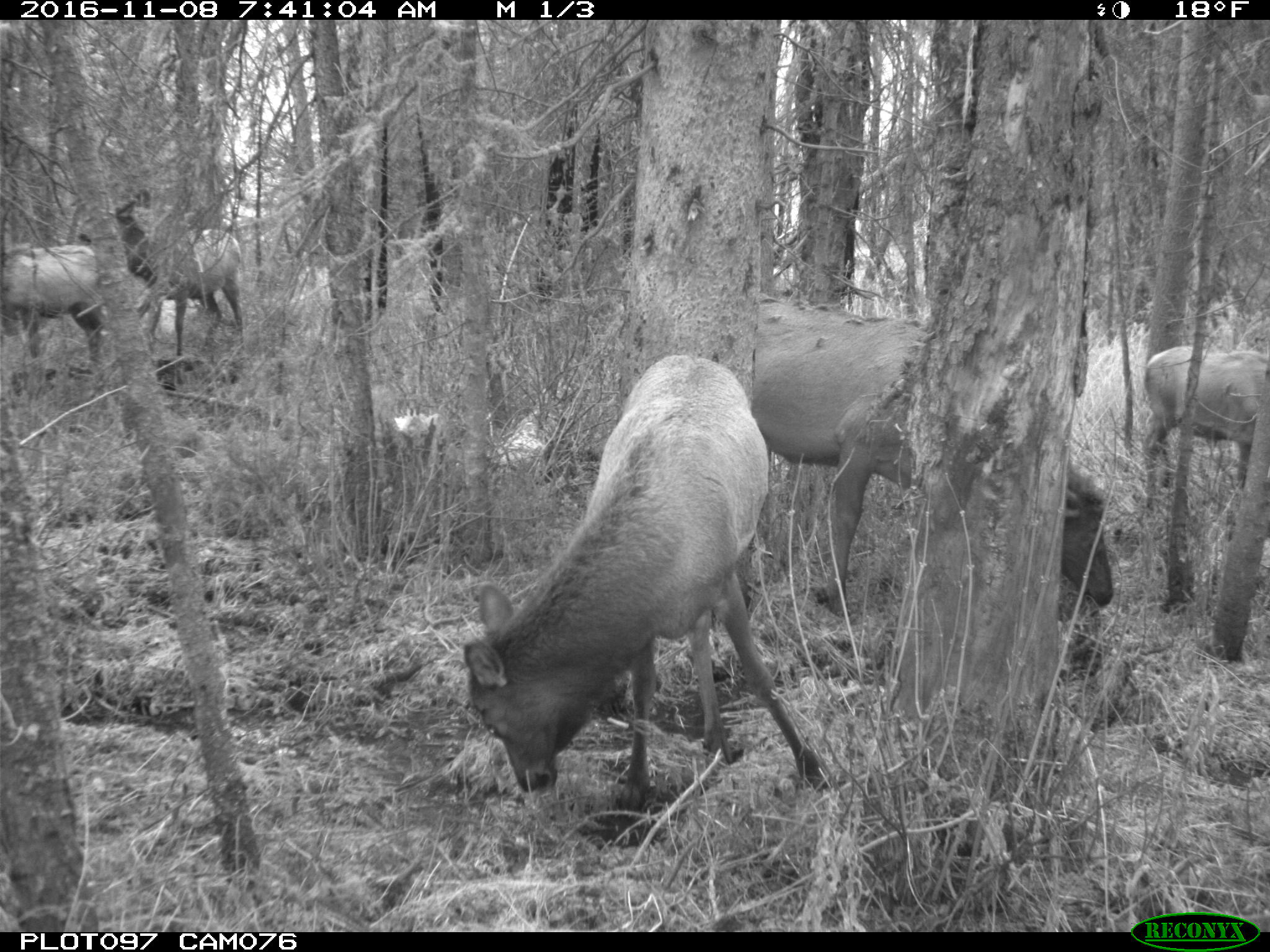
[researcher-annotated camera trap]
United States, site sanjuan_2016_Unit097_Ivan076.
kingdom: Animalia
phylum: Chordata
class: Mammalia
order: Artiodactyla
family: Cervidae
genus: Cervus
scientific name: Cervus elaphus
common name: red deer